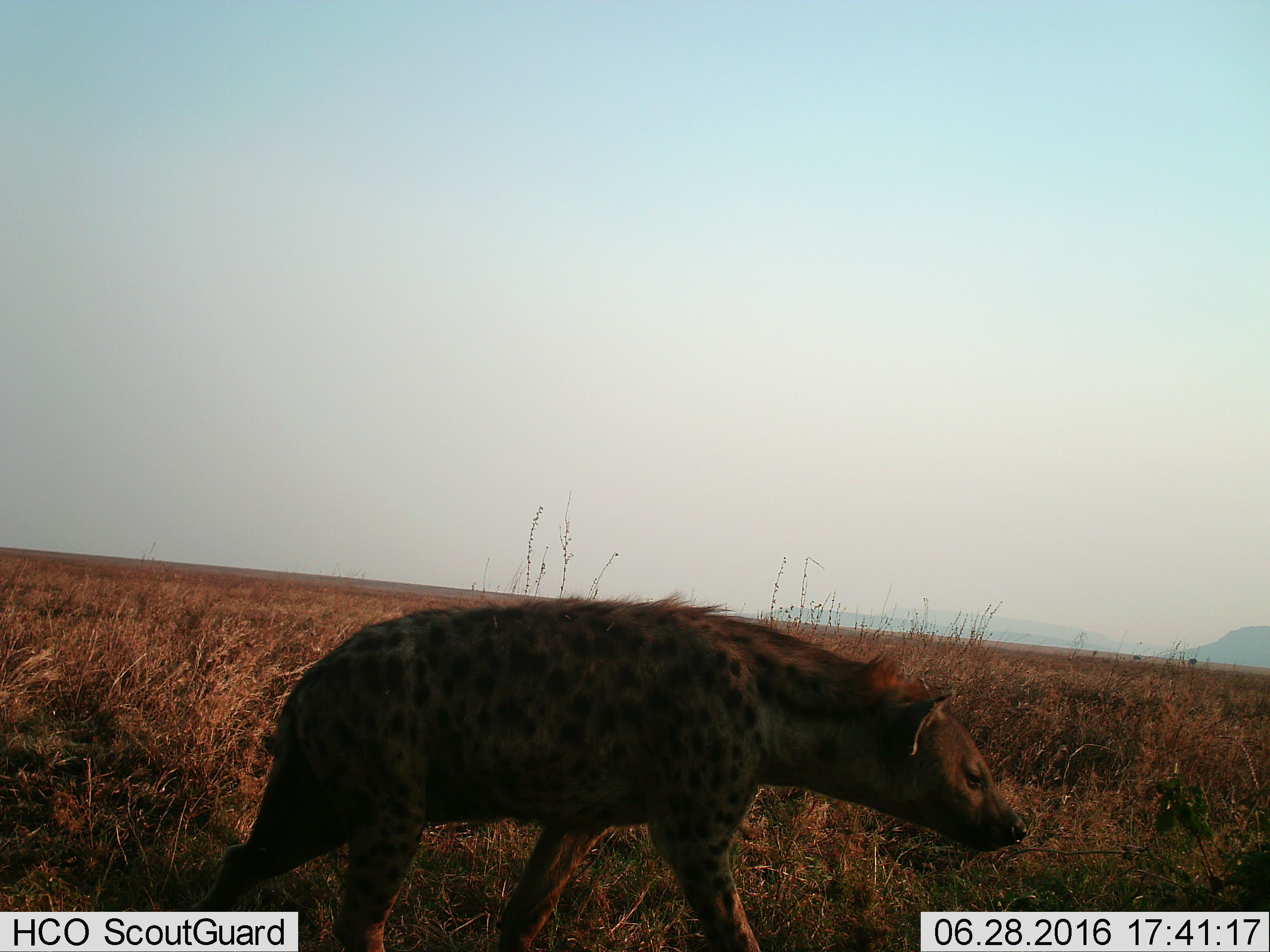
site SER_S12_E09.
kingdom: Animalia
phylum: Chordata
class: Mammalia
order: Carnivora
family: Hyaenidae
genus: Crocuta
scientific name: Crocuta crocuta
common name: spotted hyena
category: hyenaspotted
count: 1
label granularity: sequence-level